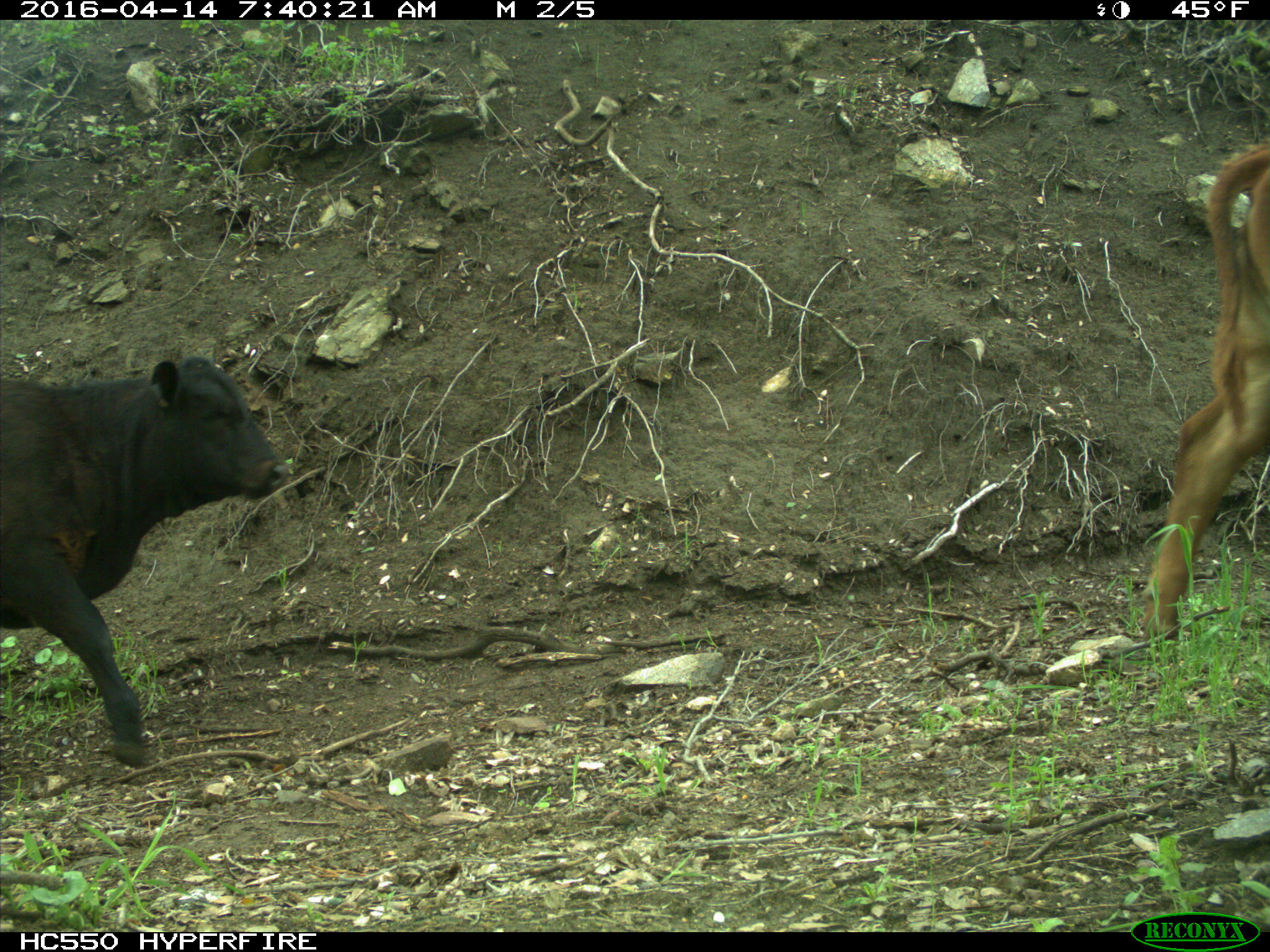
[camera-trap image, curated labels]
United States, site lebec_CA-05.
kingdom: Animalia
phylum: Chordata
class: Mammalia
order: Artiodactyla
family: Bovidae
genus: Bos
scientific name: Bos taurus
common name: domestic cow